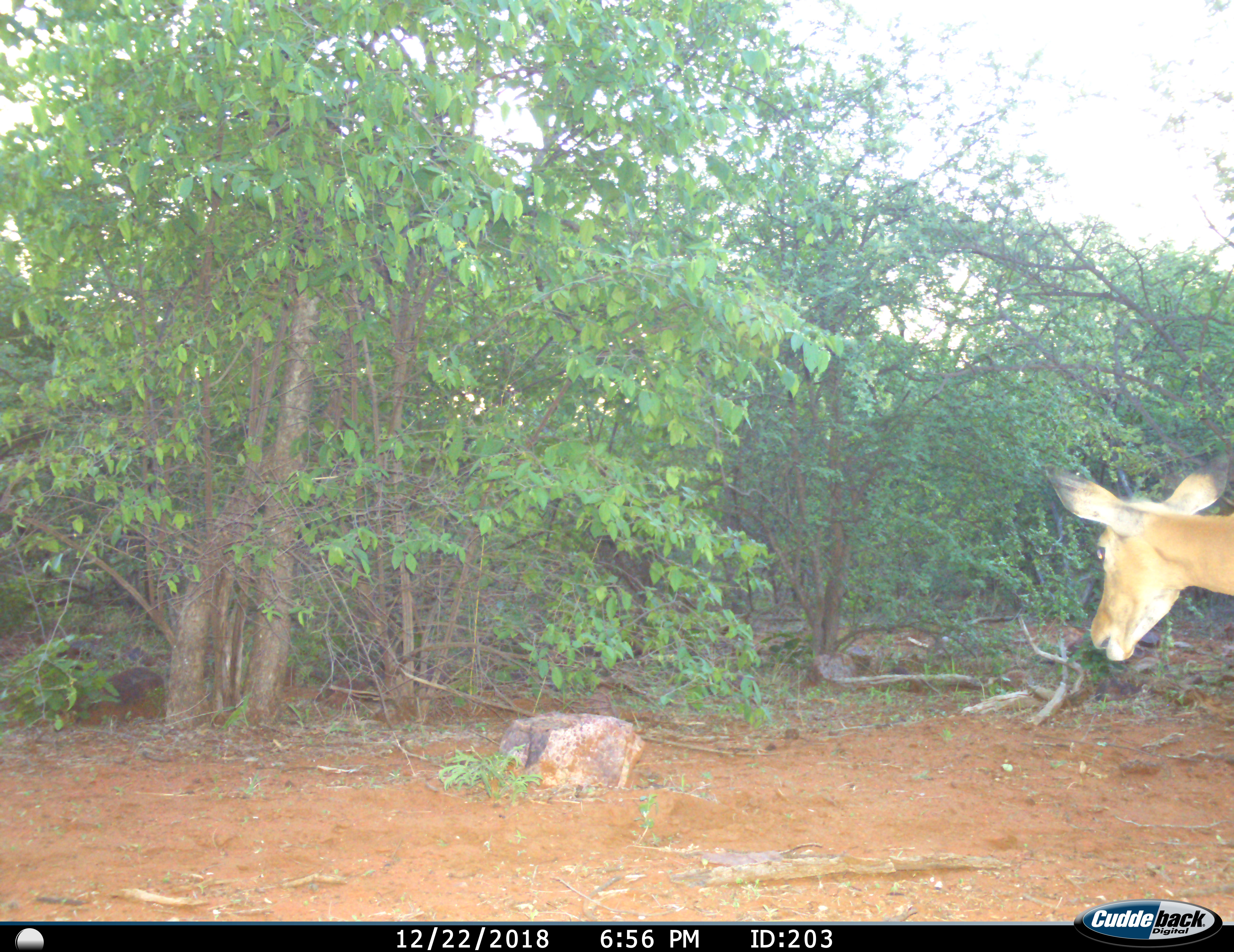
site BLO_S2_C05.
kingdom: Animalia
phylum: Chordata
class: Mammalia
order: Artiodactyla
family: Bovidae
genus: Aepyceros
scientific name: Aepyceros melampus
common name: impala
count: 1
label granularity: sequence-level